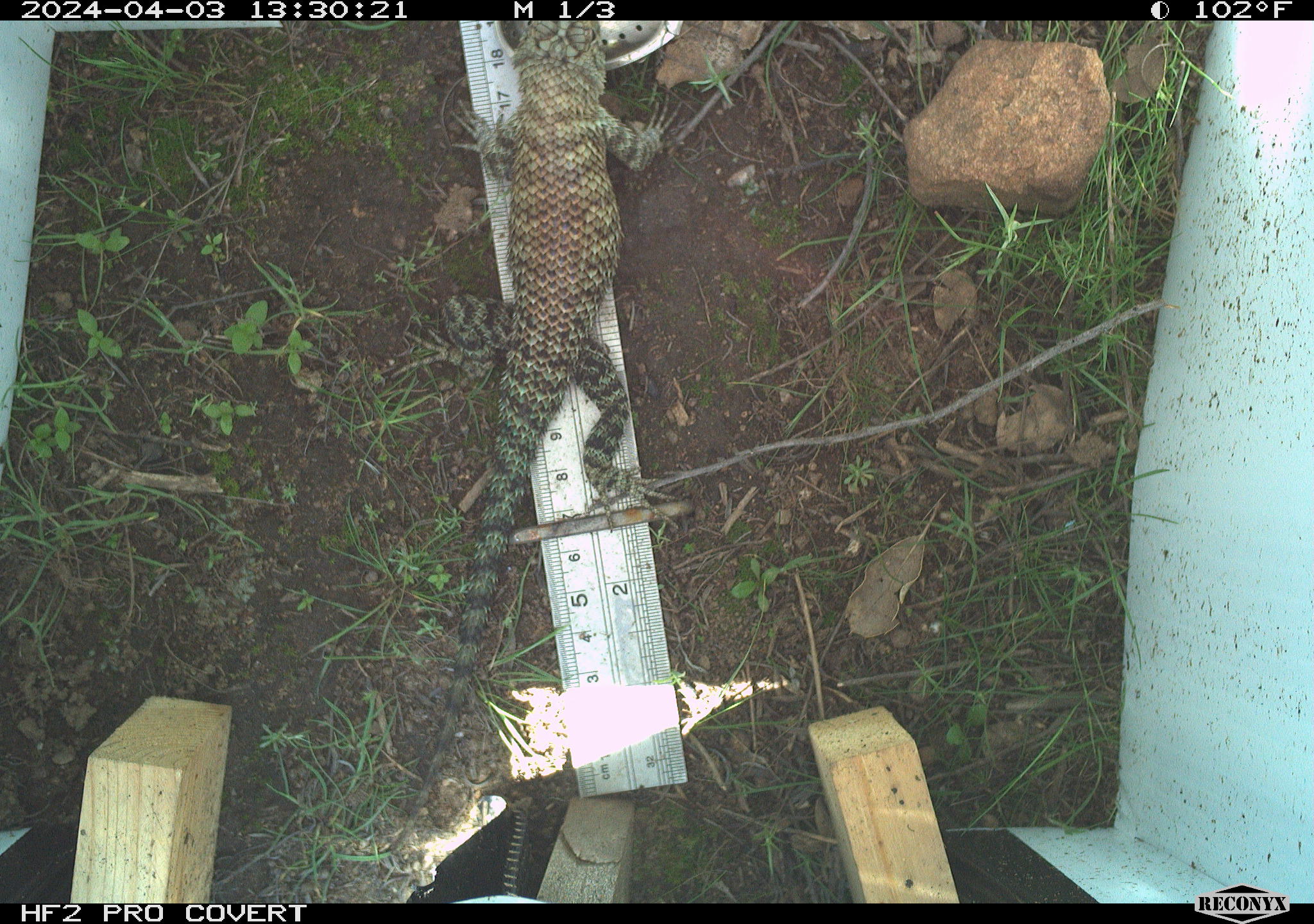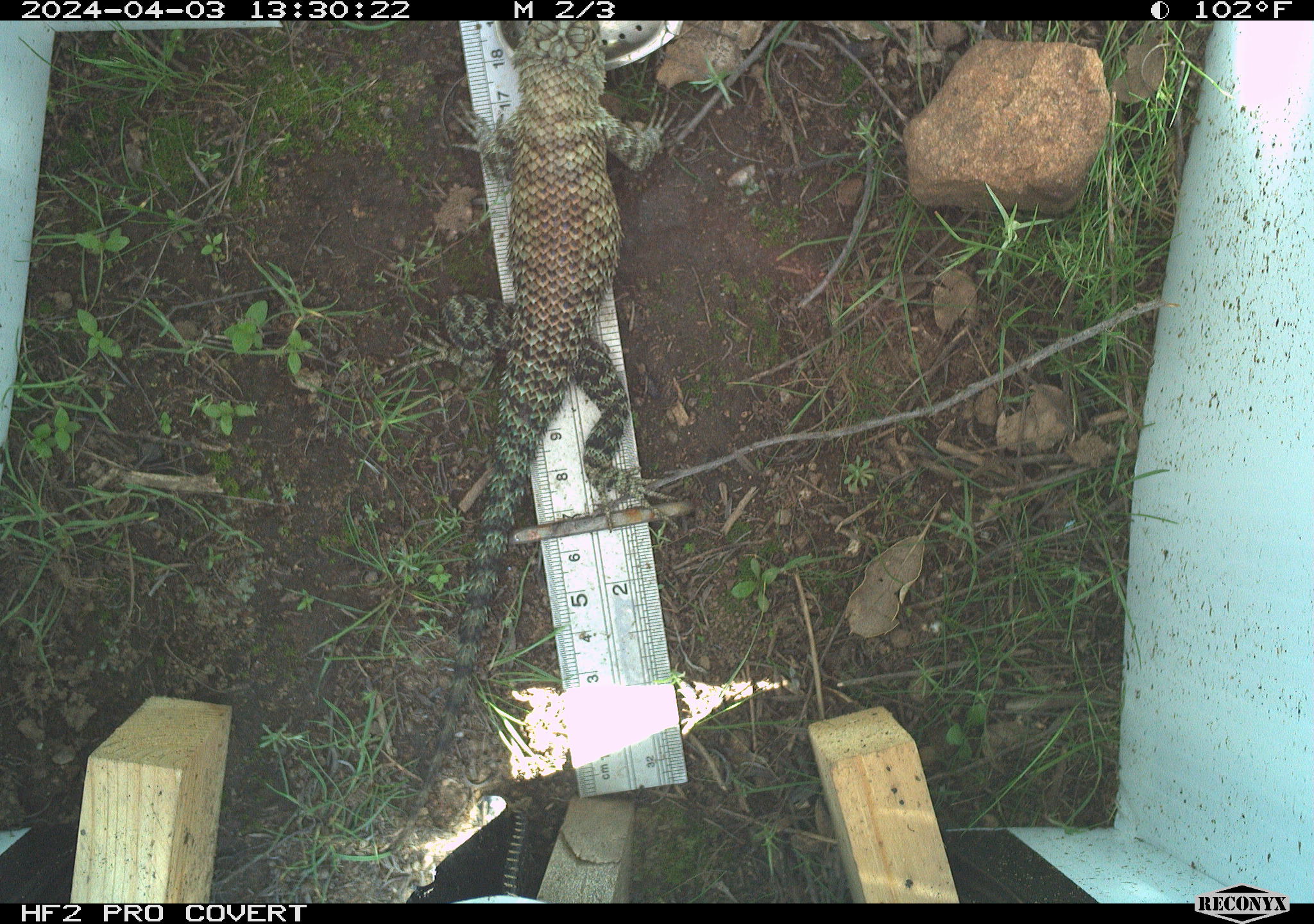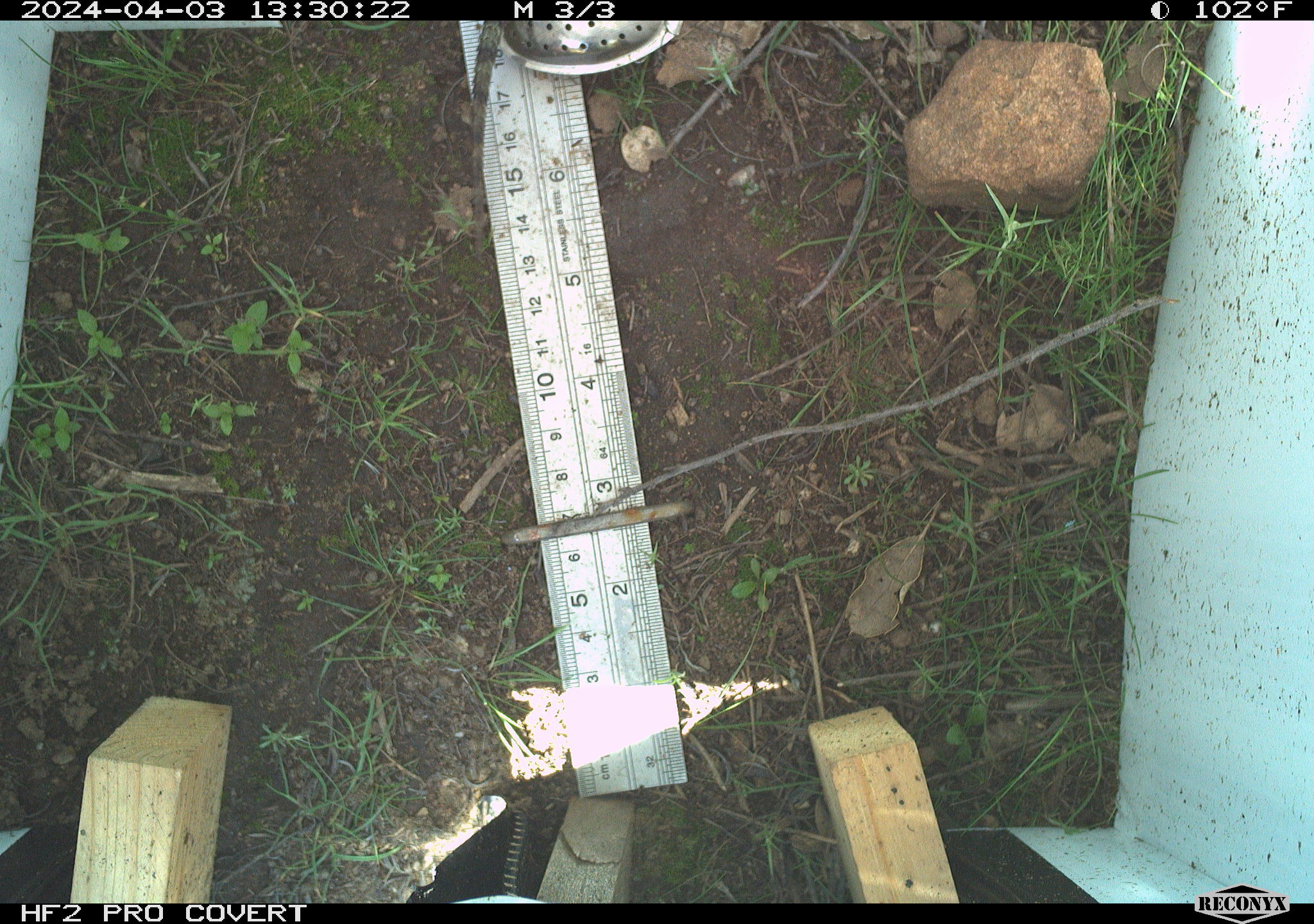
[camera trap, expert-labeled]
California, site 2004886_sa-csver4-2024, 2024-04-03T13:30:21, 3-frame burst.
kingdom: Animalia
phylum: Chordata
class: Reptilia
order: Squamata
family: Phrynosomatidae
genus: Sceloporus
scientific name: Sceloporus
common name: spiny lizards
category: sceloporus species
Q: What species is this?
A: Sceloporus species (spiny lizards) (Sceloporus).